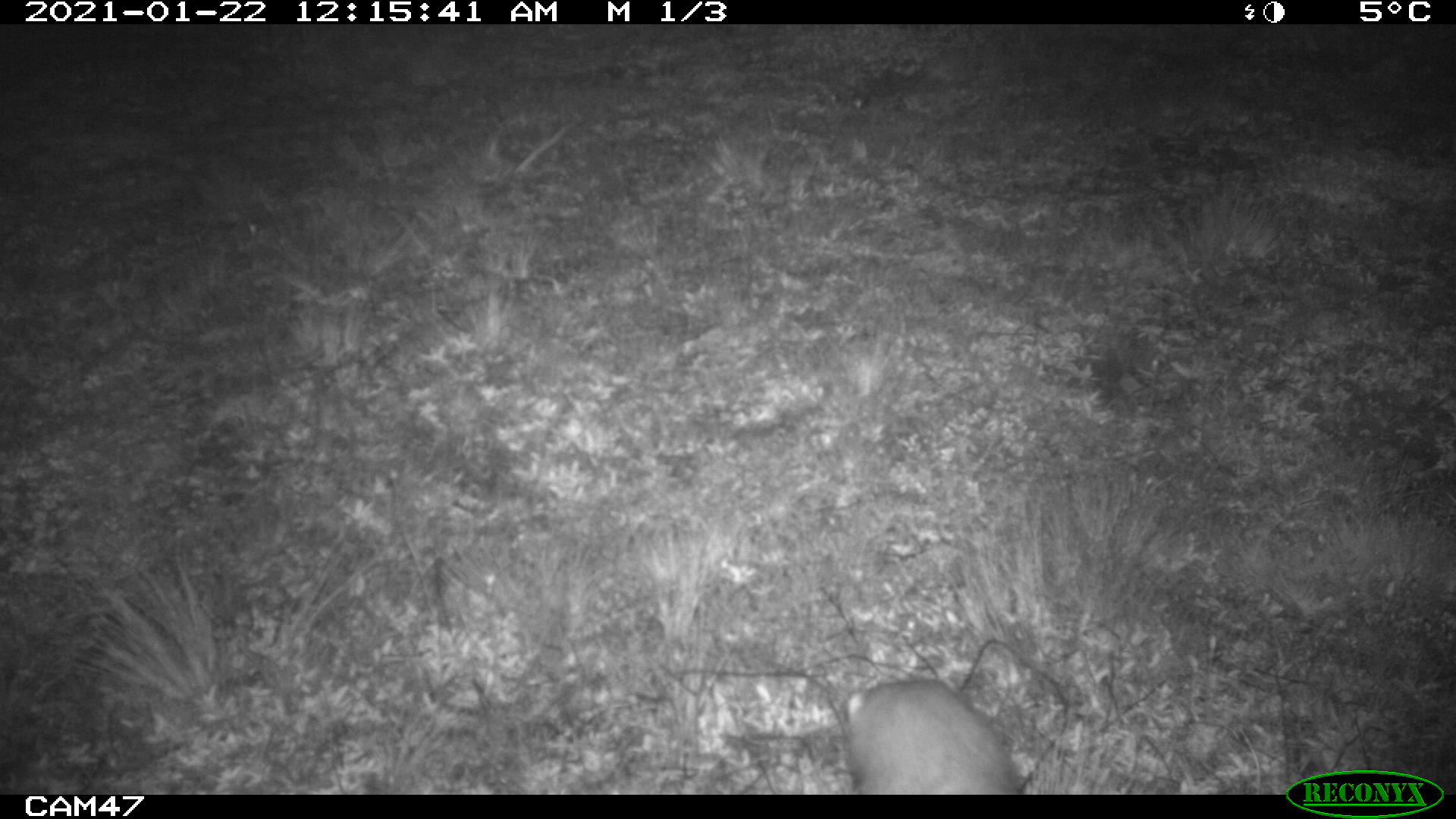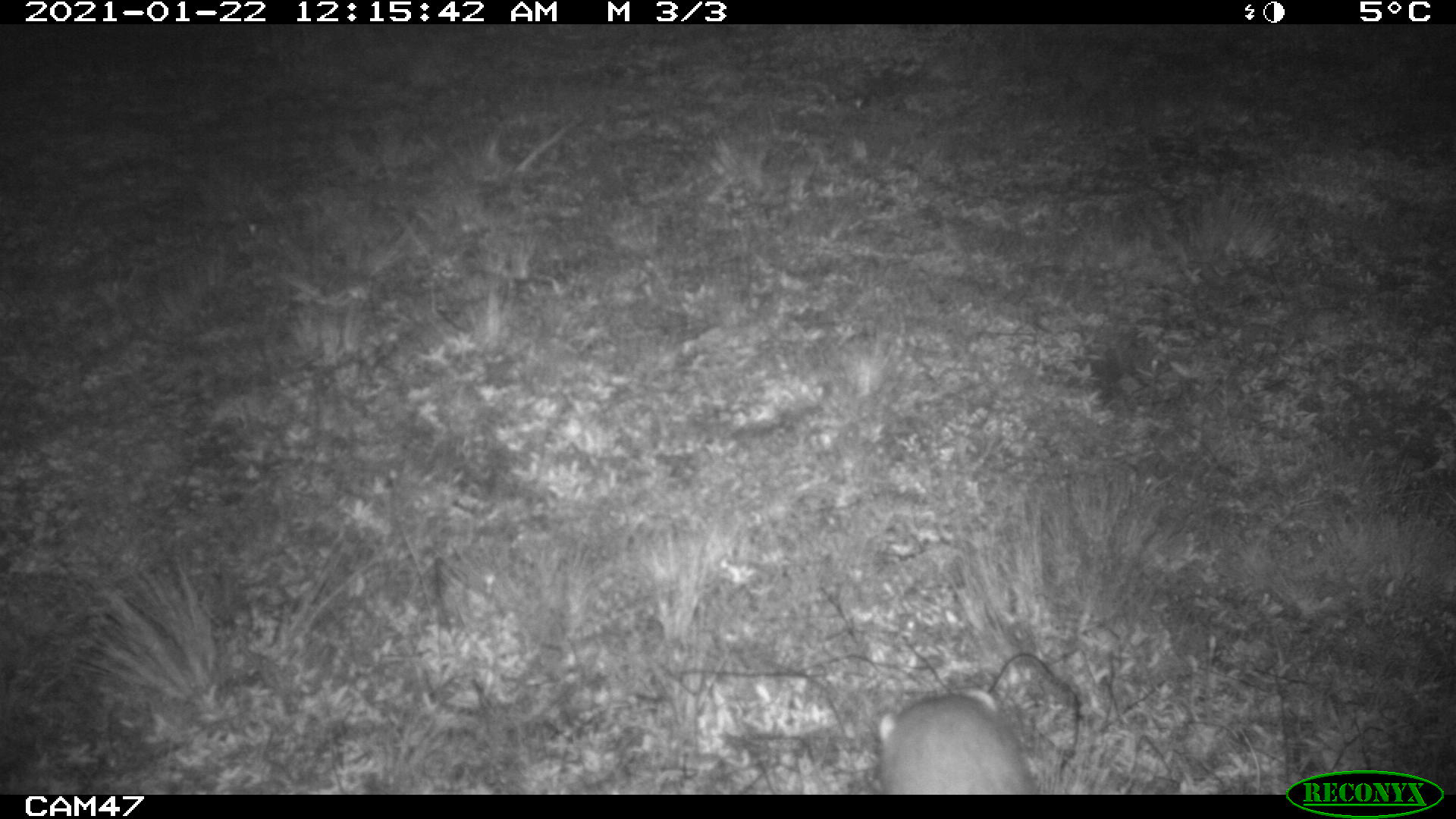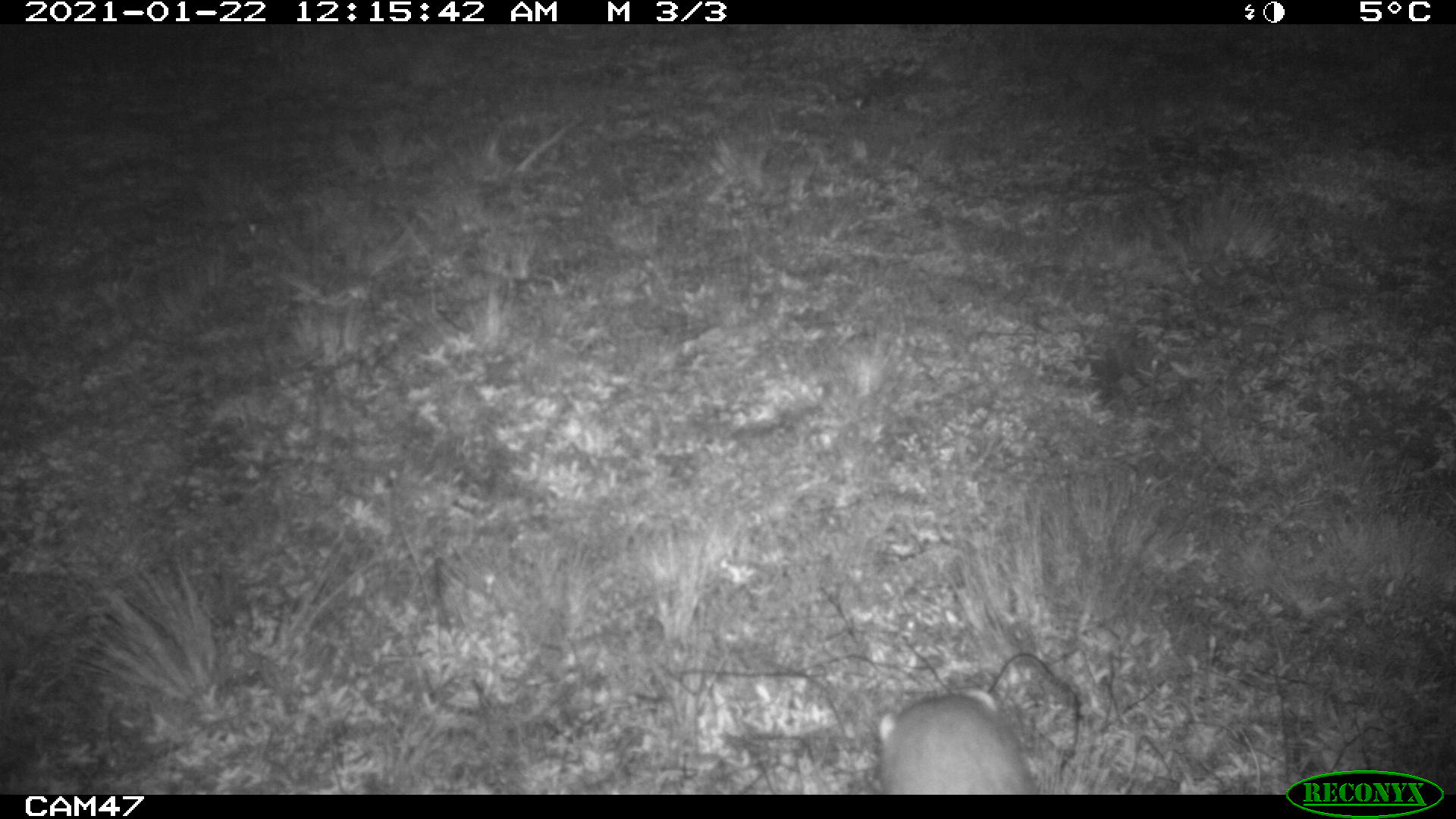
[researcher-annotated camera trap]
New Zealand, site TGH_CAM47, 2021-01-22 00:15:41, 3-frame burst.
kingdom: Animalia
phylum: Chordata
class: Mammalia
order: Carnivora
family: Mustelidae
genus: Mustela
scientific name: Mustela furo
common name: ferret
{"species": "ferret (Mustela furo)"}